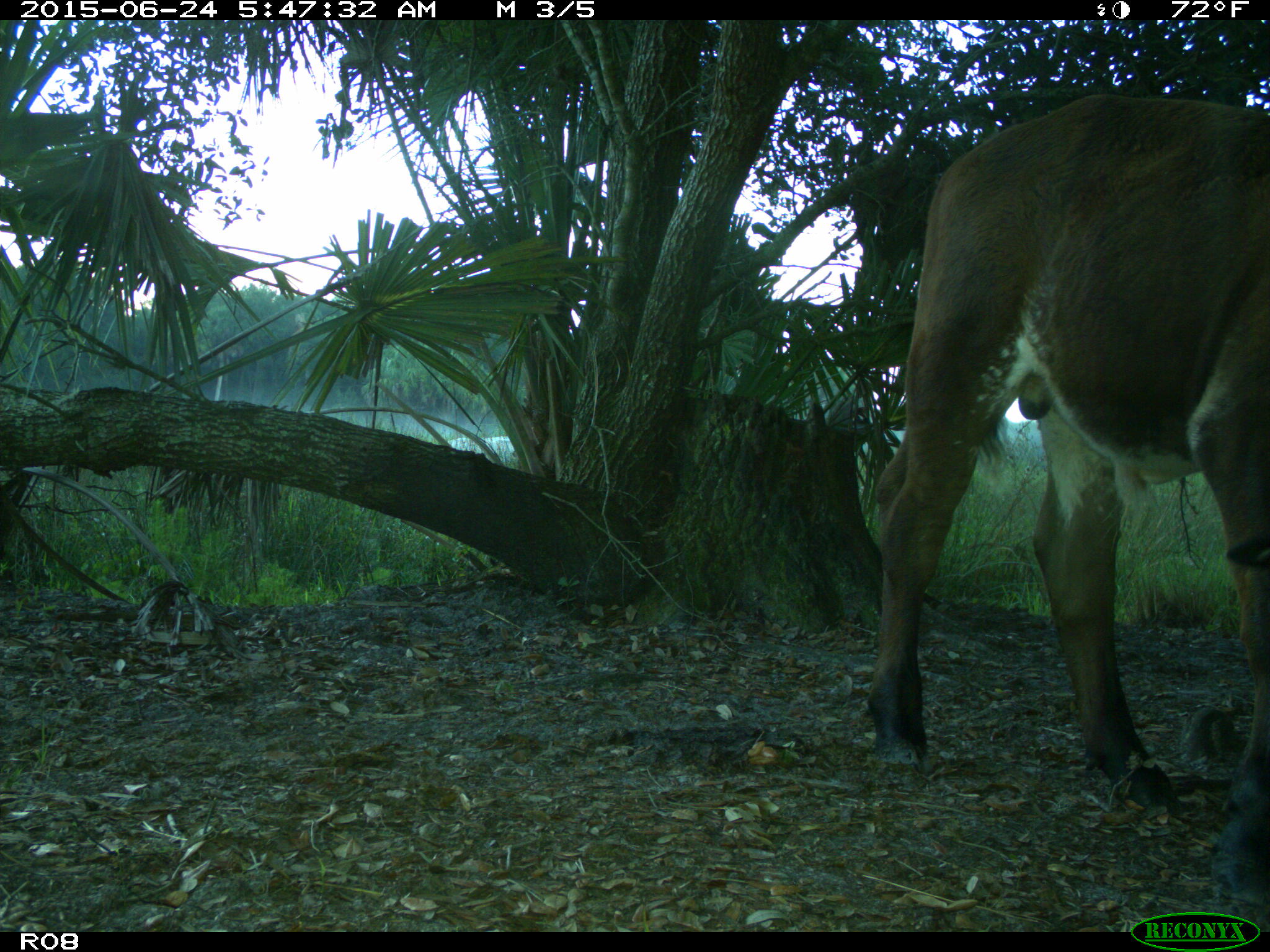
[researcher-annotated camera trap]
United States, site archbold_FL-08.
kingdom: Animalia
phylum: Chordata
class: Mammalia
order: Artiodactyla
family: Bovidae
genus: Bos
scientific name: Bos taurus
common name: domestic cow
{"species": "Bos taurus (domestic cow)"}